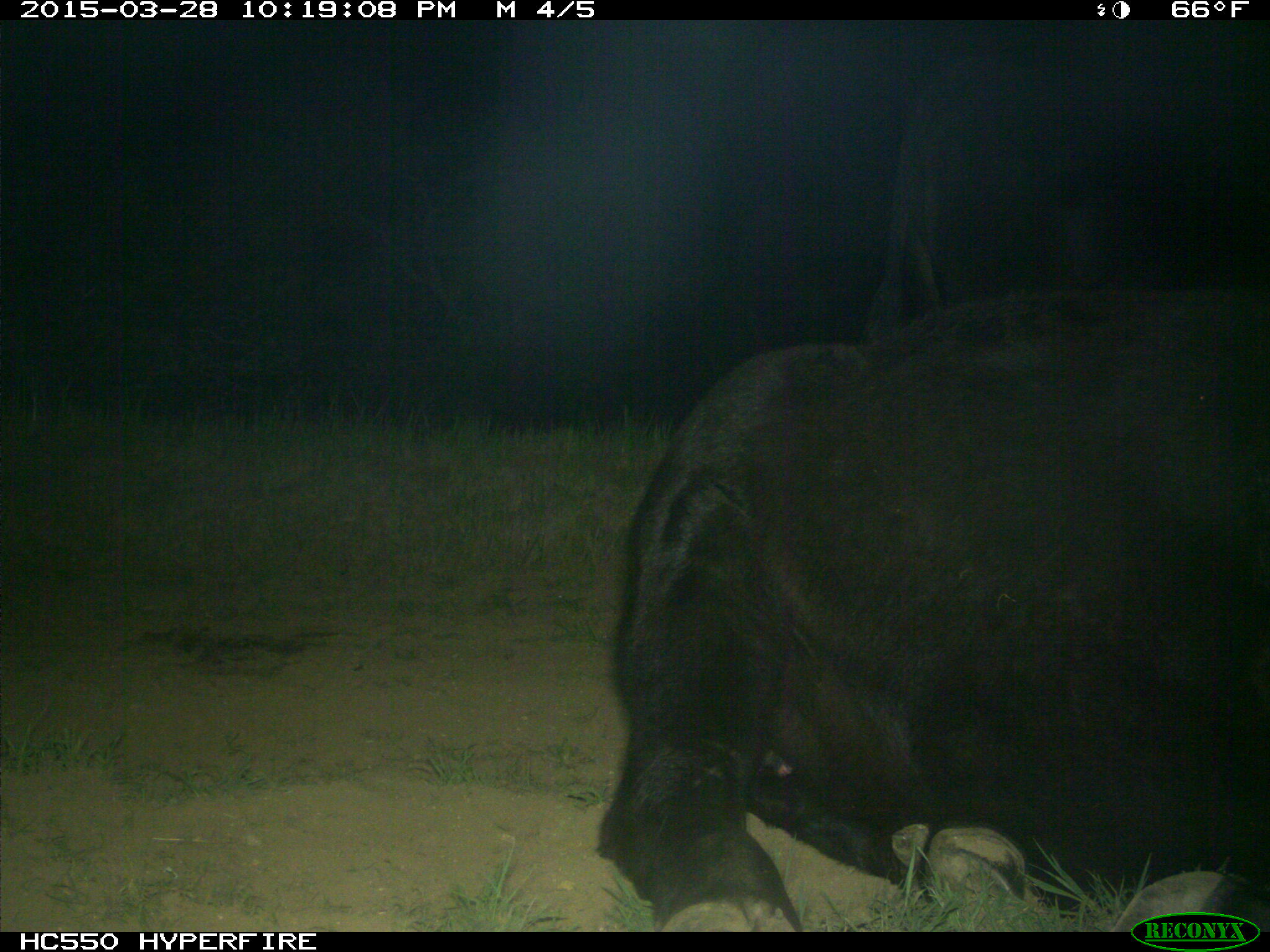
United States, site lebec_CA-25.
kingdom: Animalia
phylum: Chordata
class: Mammalia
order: Artiodactyla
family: Bovidae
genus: Bos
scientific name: Bos taurus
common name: domestic cow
Bos taurus (domestic cow).